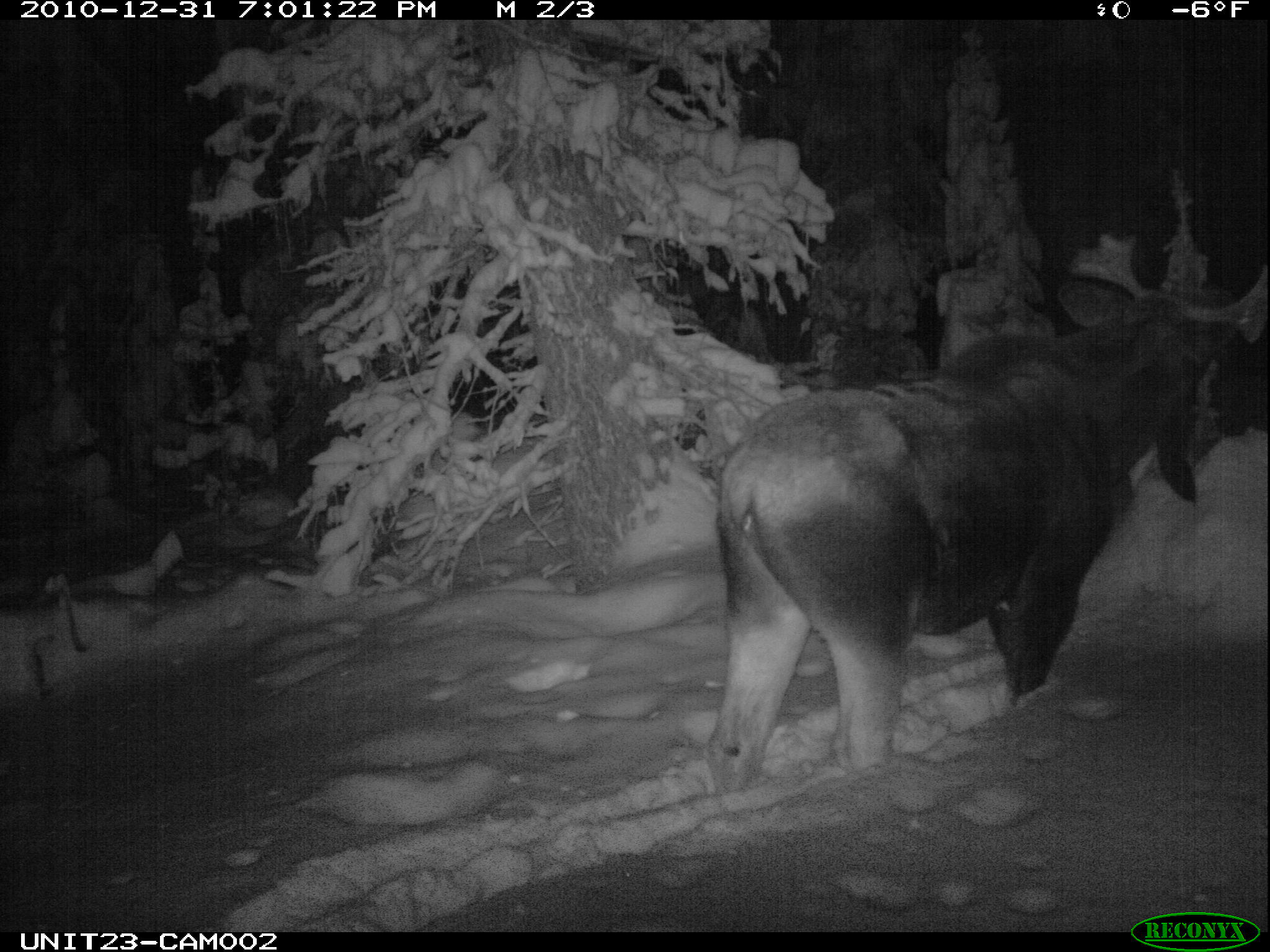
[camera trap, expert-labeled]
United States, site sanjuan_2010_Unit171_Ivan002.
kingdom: Animalia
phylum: Chordata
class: Mammalia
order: Artiodactyla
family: Cervidae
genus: Alces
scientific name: Alces alces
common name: moose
Alces alces (moose).